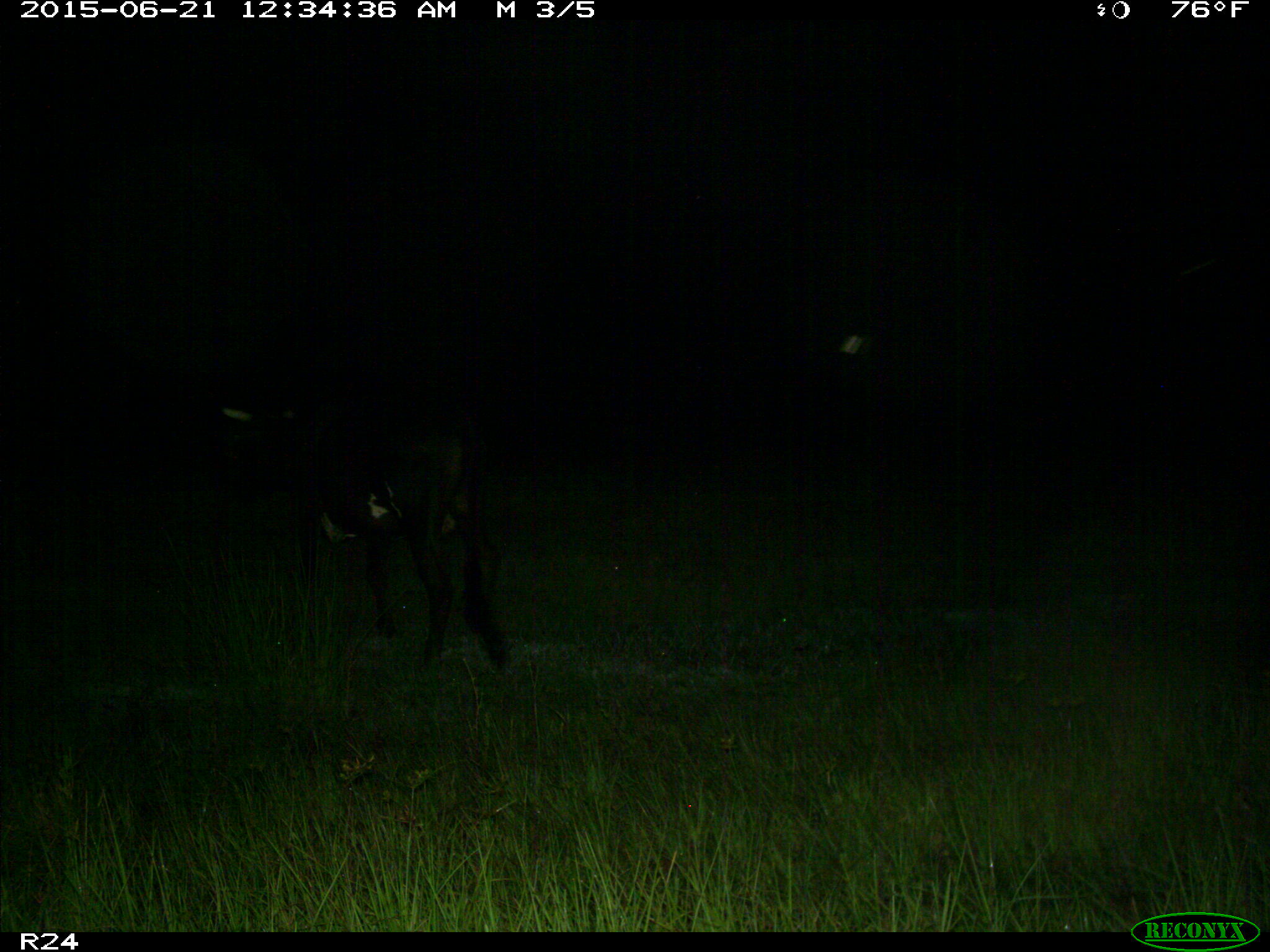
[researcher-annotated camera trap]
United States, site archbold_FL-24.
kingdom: Animalia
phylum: Chordata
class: Mammalia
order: Artiodactyla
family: Bovidae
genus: Bos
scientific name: Bos taurus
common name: domestic cow